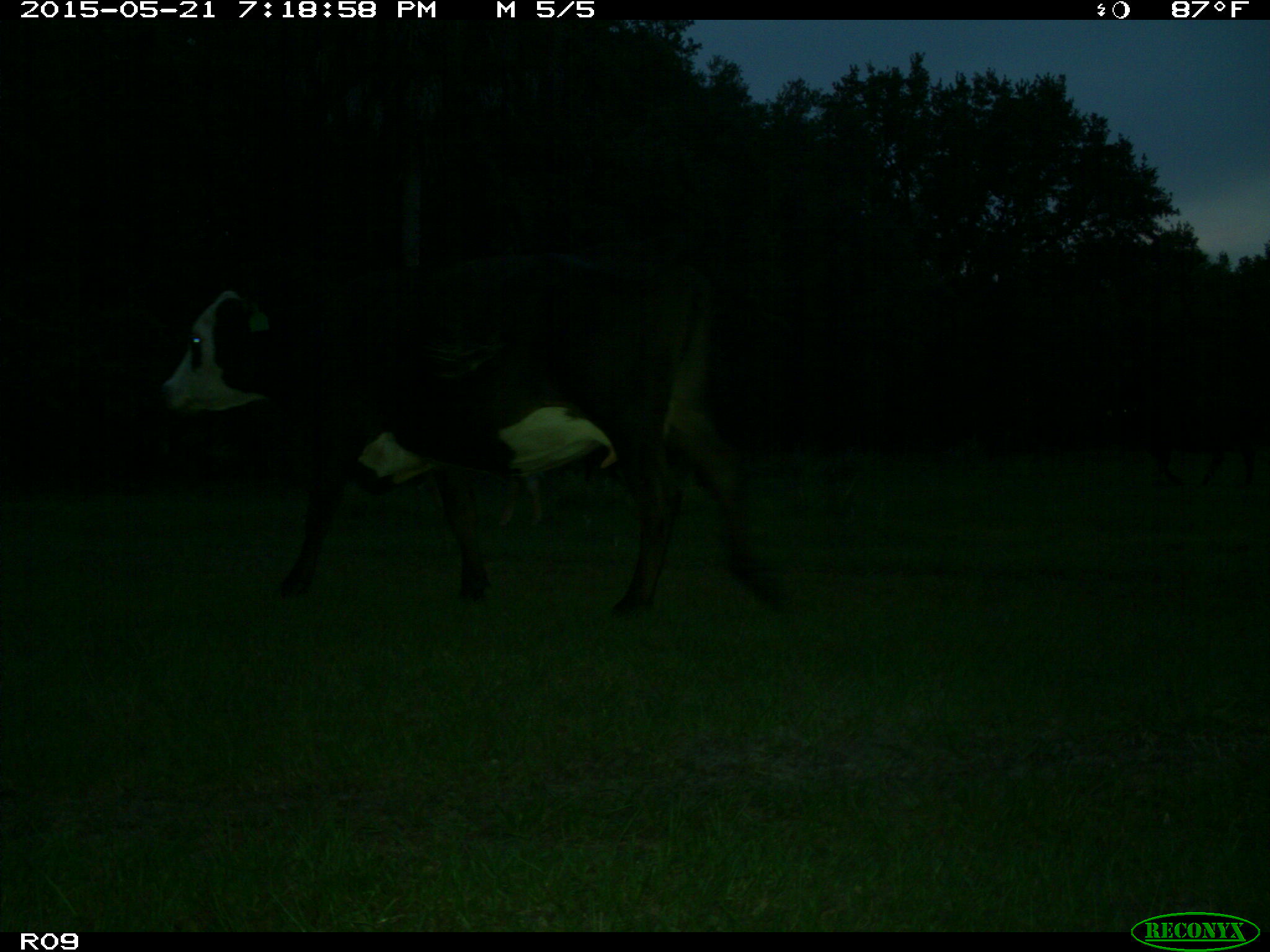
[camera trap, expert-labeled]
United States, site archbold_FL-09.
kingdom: Animalia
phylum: Chordata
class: Mammalia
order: Artiodactyla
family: Bovidae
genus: Bos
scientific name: Bos taurus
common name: domestic cow